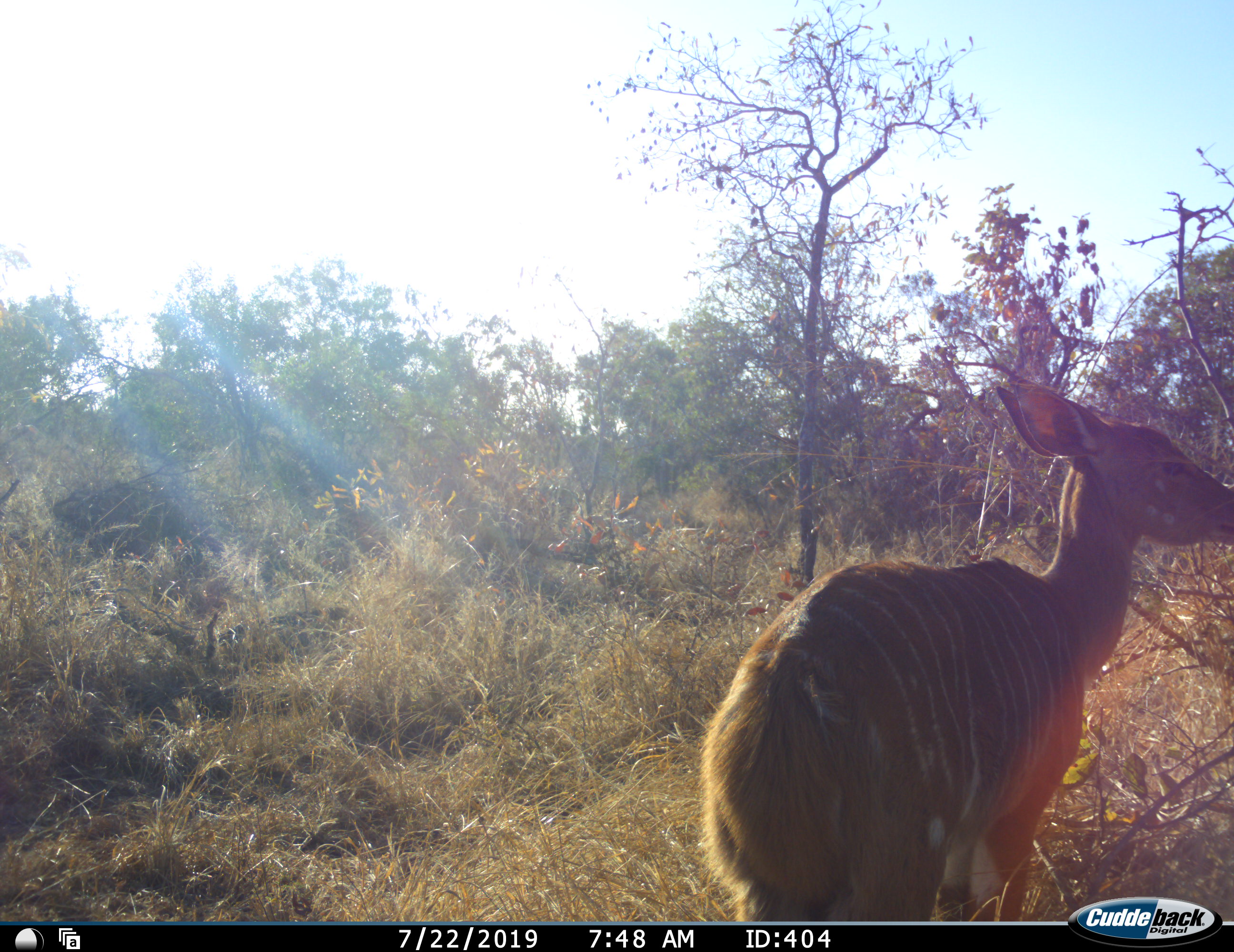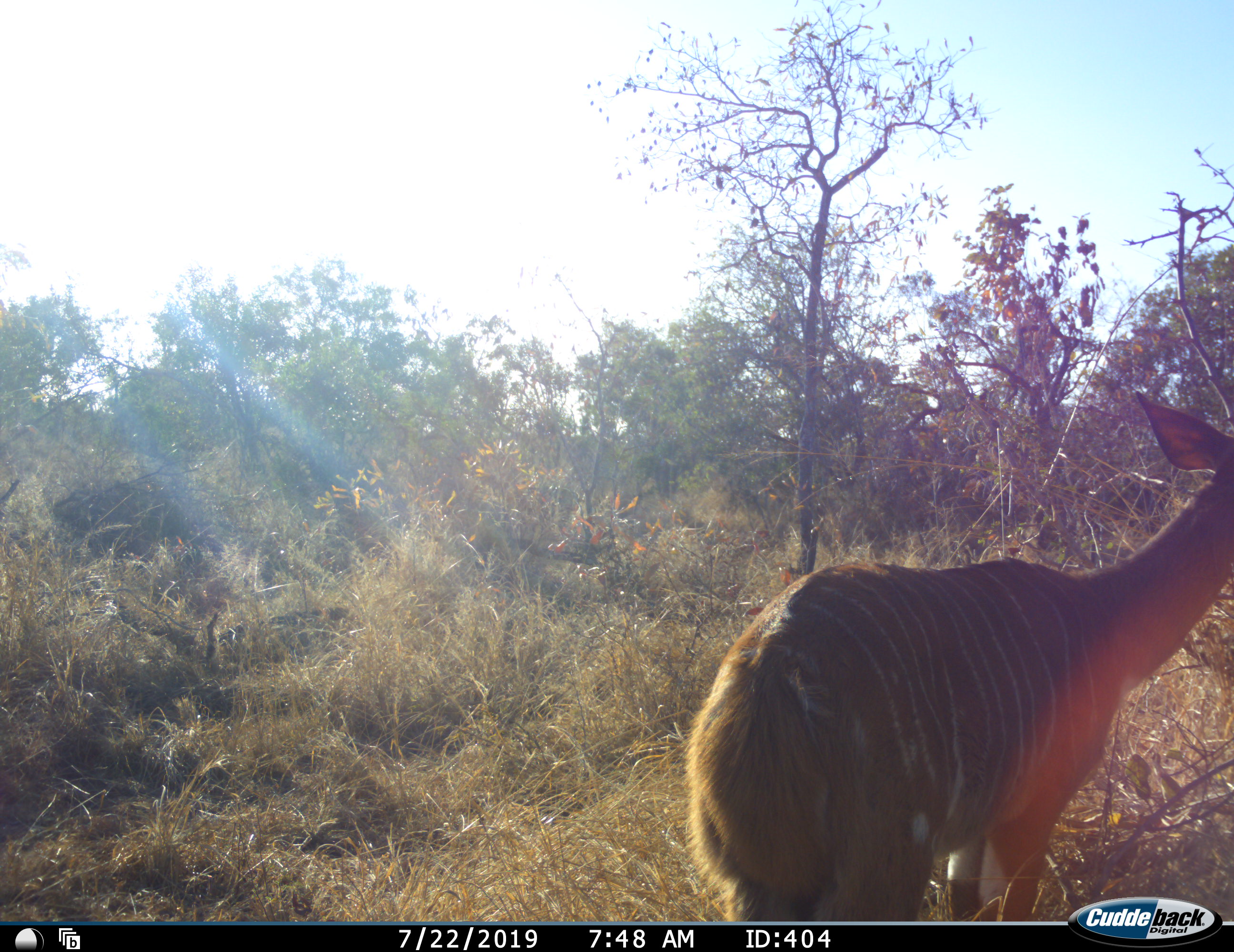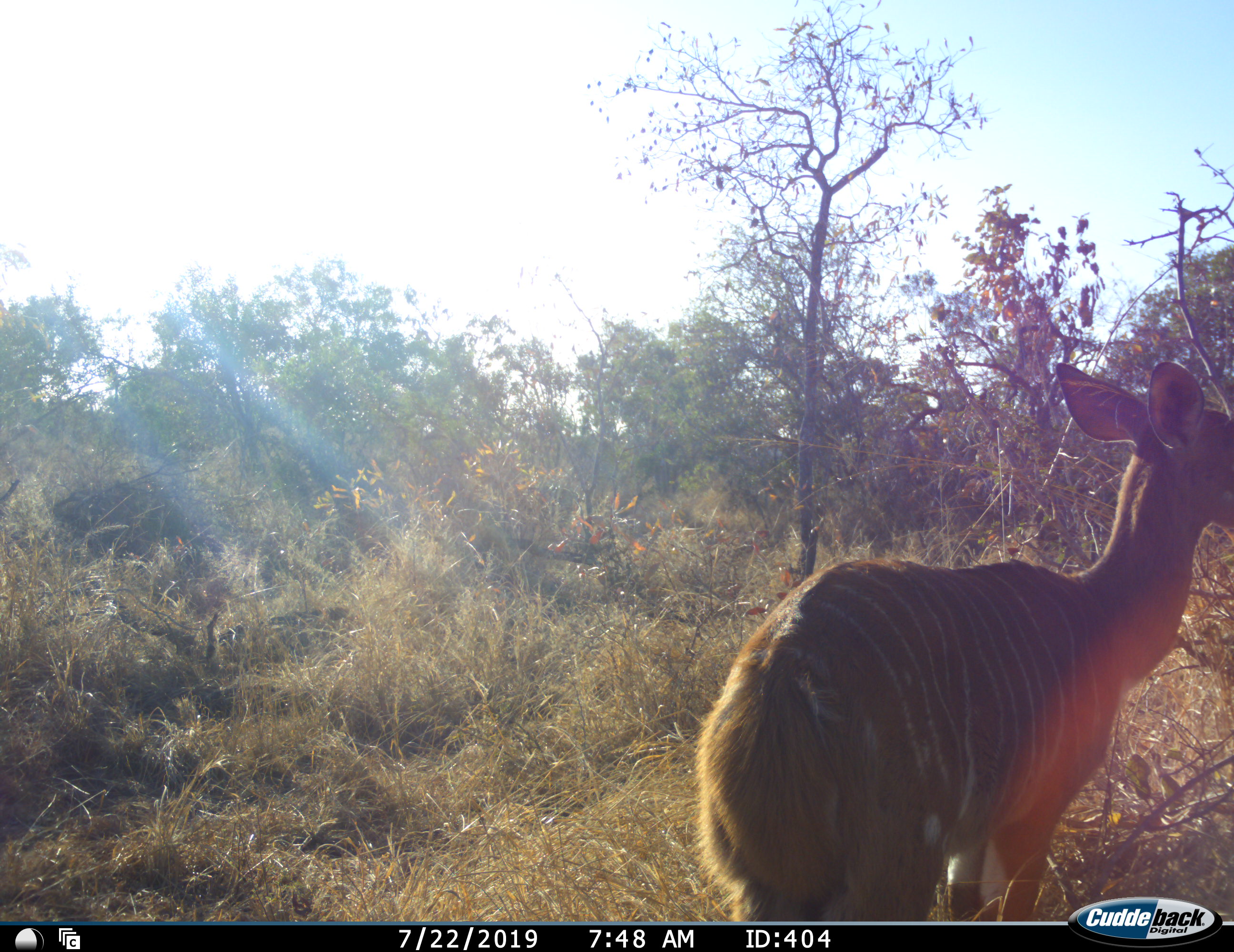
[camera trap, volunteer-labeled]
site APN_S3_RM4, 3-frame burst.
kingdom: Animalia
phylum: Chordata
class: Mammalia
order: Artiodactyla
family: Bovidae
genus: Tragelaphus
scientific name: Tragelaphus angasii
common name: nyala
Nyala (Tragelaphus angasii), count 1. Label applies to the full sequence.